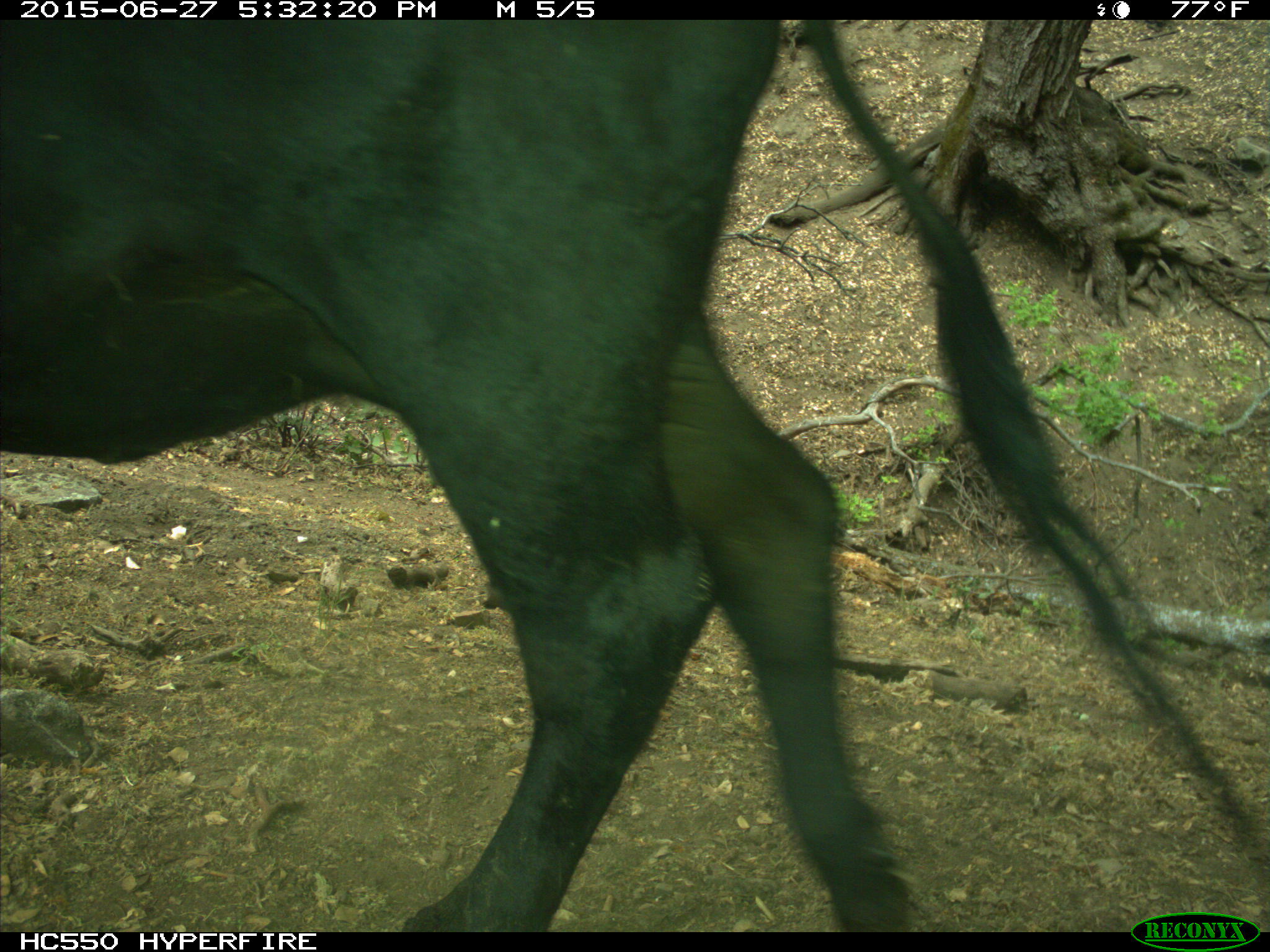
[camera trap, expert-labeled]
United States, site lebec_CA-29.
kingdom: Animalia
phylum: Chordata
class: Mammalia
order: Artiodactyla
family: Bovidae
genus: Bos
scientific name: Bos taurus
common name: domestic cow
Bos taurus (domestic cow).